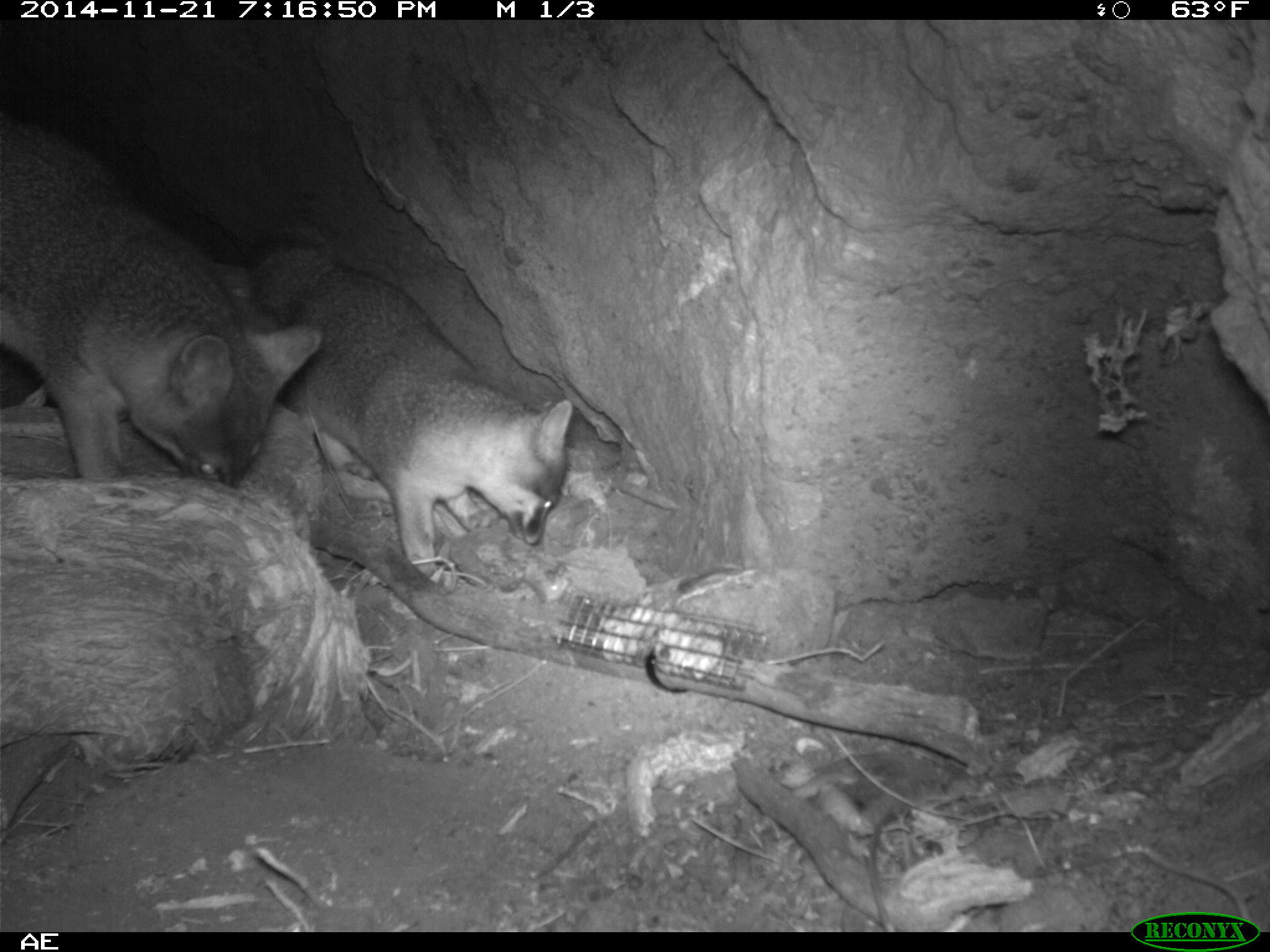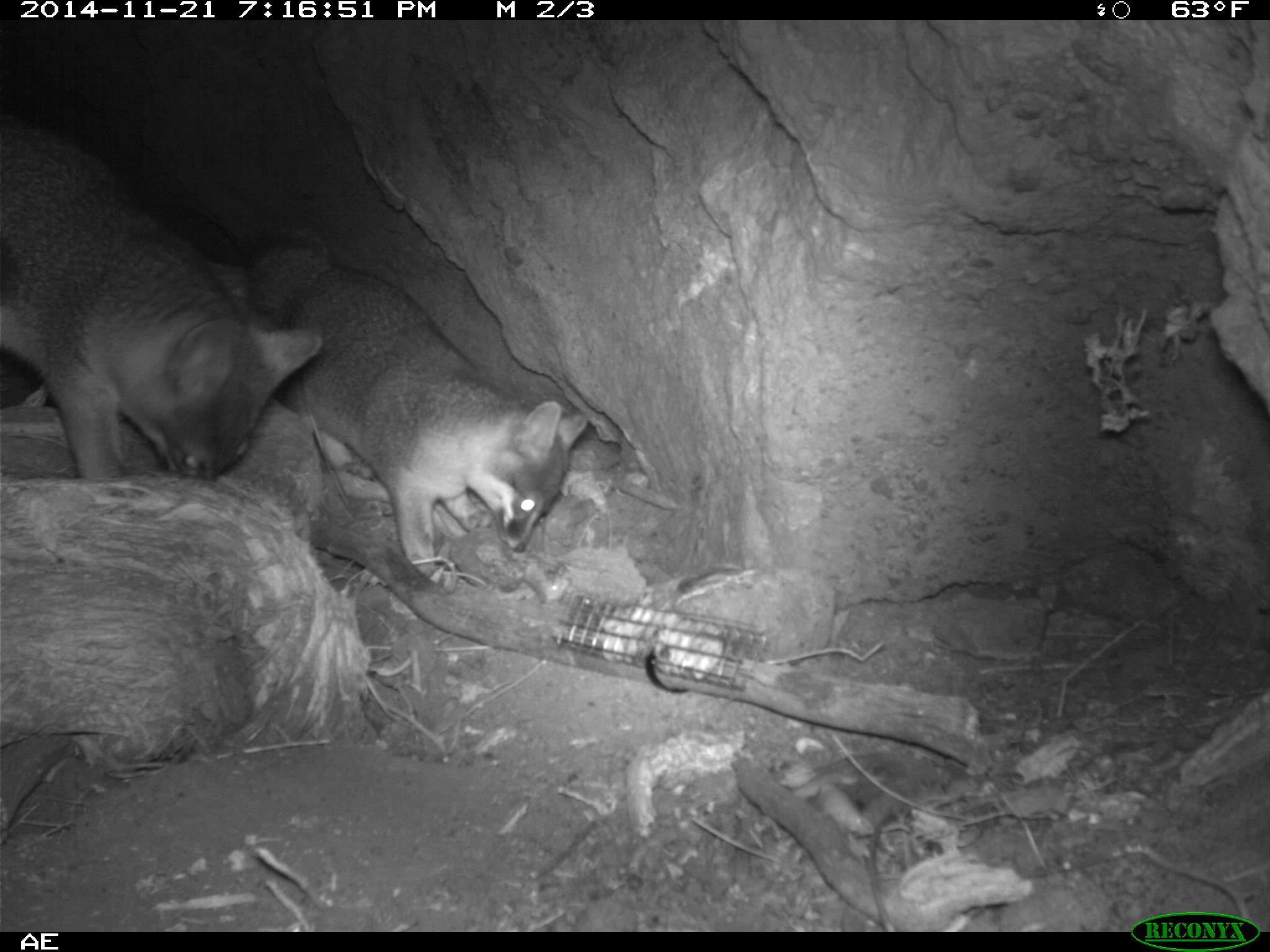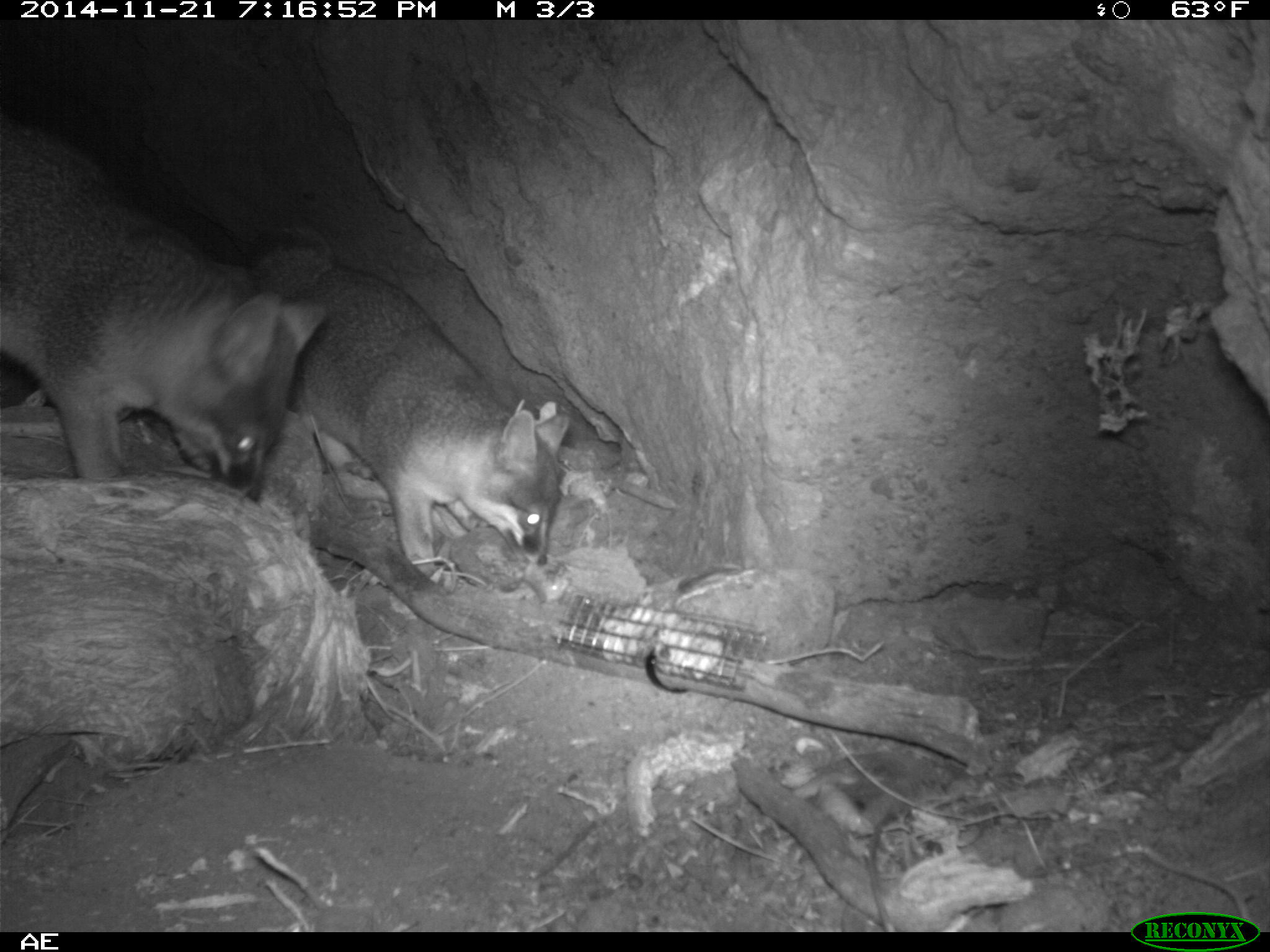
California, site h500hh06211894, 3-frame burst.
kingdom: Animalia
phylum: Chordata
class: Mammalia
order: Carnivora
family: Canidae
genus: Urocyon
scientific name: Urocyon littoralis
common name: island fox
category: fox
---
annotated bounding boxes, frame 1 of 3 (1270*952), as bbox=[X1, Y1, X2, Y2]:
fox: bbox=[0, 113, 322, 488]; bbox=[240, 226, 572, 578]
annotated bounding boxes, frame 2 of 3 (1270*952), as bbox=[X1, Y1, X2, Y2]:
fox: bbox=[243, 226, 587, 576]; bbox=[0, 123, 321, 479]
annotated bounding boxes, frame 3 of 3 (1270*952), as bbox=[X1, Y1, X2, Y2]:
fox: bbox=[0, 113, 326, 503]; bbox=[244, 226, 571, 578]